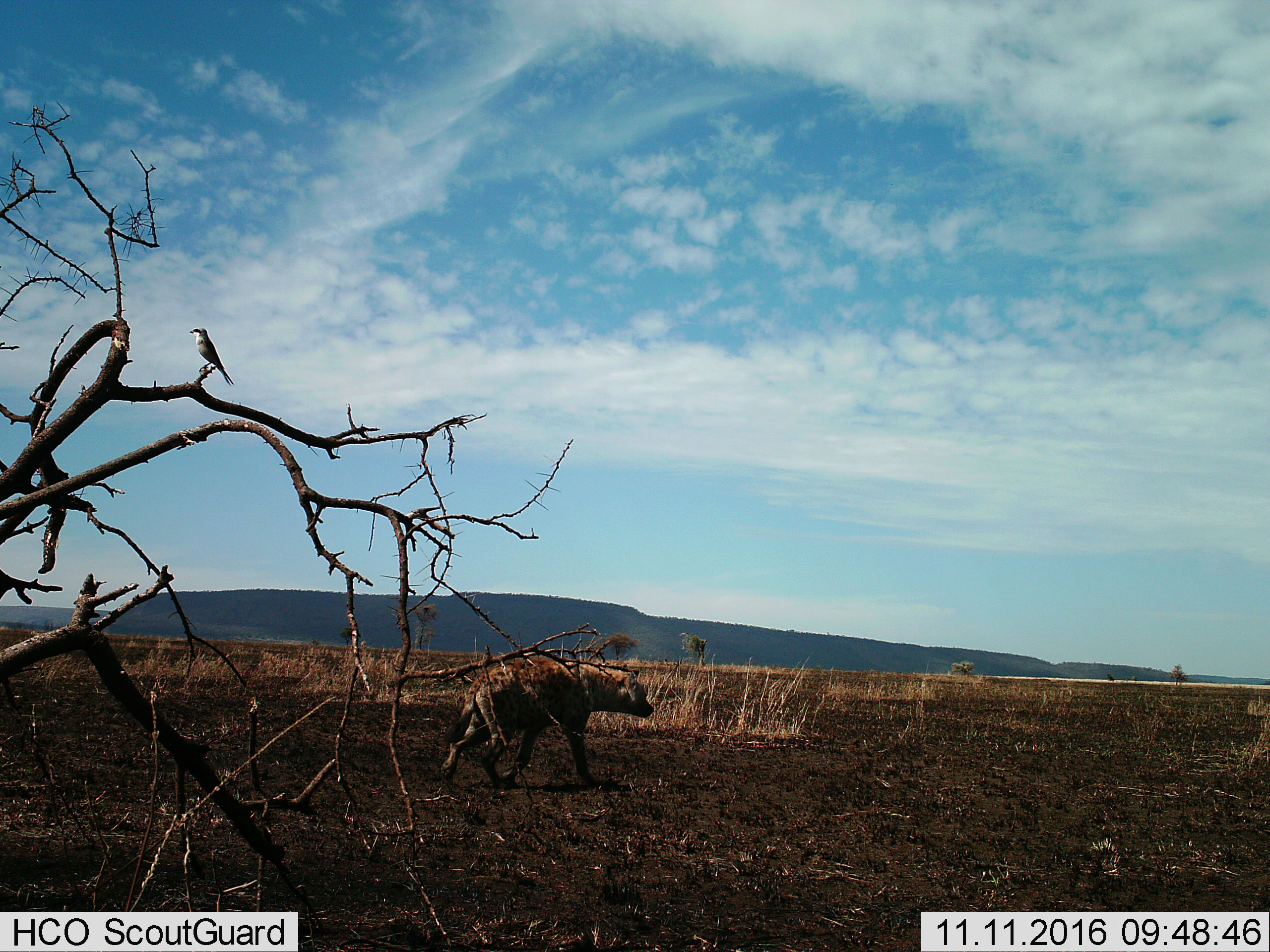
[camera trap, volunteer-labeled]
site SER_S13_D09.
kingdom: Animalia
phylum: Chordata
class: Mammalia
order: Carnivora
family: Hyaenidae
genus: Crocuta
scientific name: Crocuta crocuta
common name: spotted hyena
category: hyenaspotted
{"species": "hyenaspotted (spotted hyena) (Crocuta crocuta)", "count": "1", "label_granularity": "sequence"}